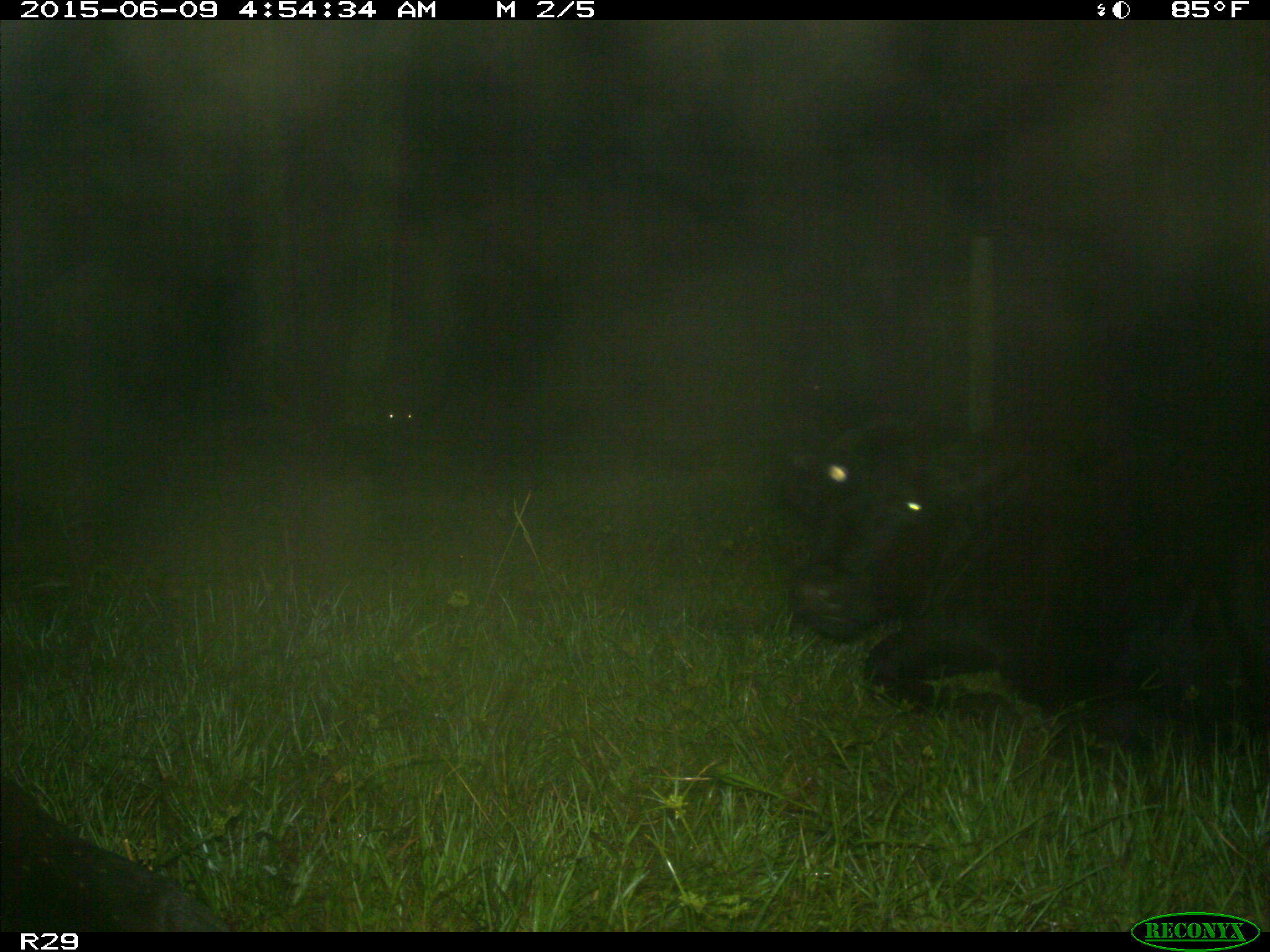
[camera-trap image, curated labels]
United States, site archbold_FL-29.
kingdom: Animalia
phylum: Chordata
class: Mammalia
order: Artiodactyla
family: Bovidae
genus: Bos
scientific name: Bos taurus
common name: domestic cow